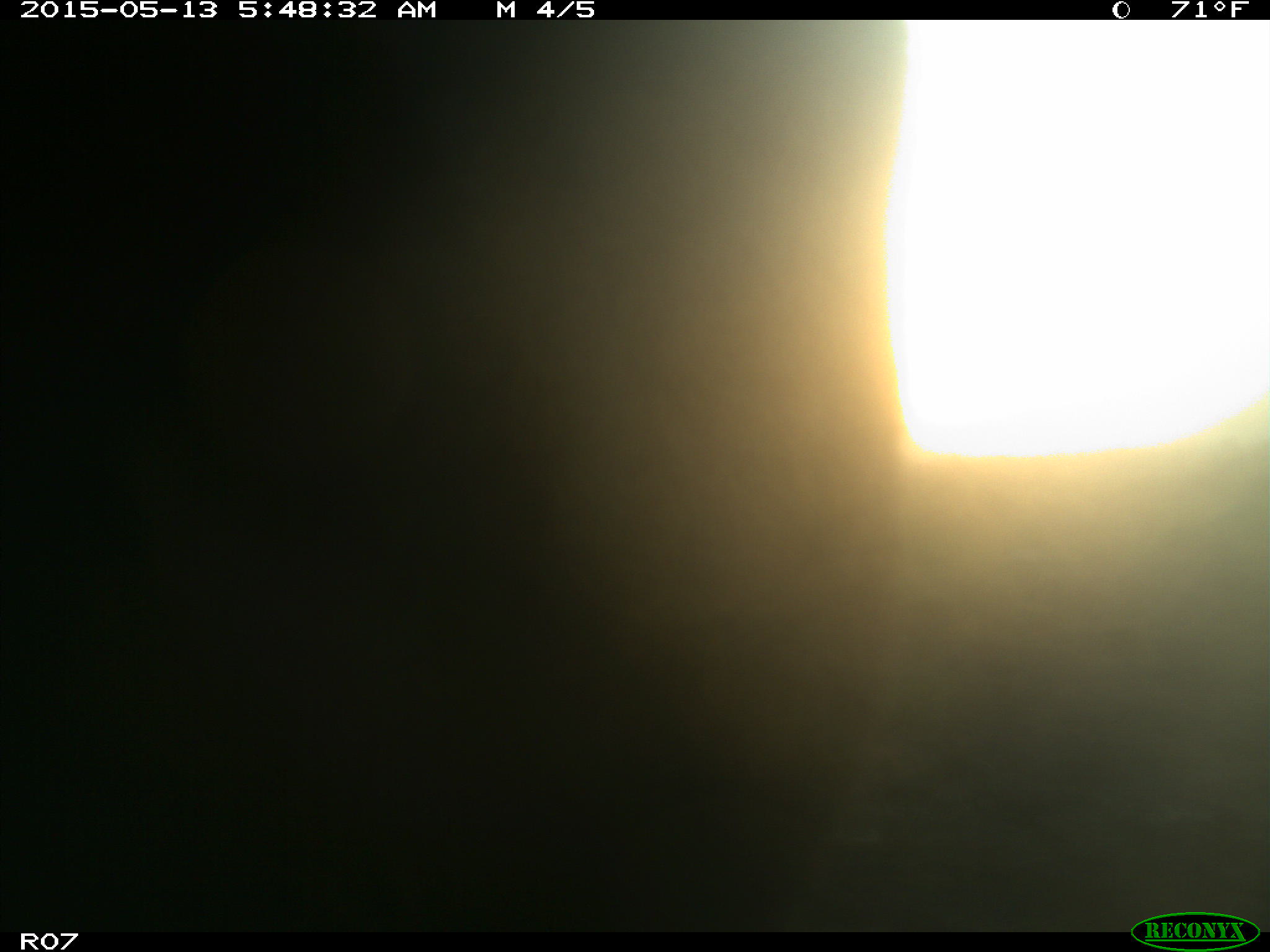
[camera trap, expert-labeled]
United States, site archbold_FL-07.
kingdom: Animalia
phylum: Chordata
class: Mammalia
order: Artiodactyla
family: Bovidae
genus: Bos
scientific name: Bos taurus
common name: domestic cow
Bos taurus (domestic cow).